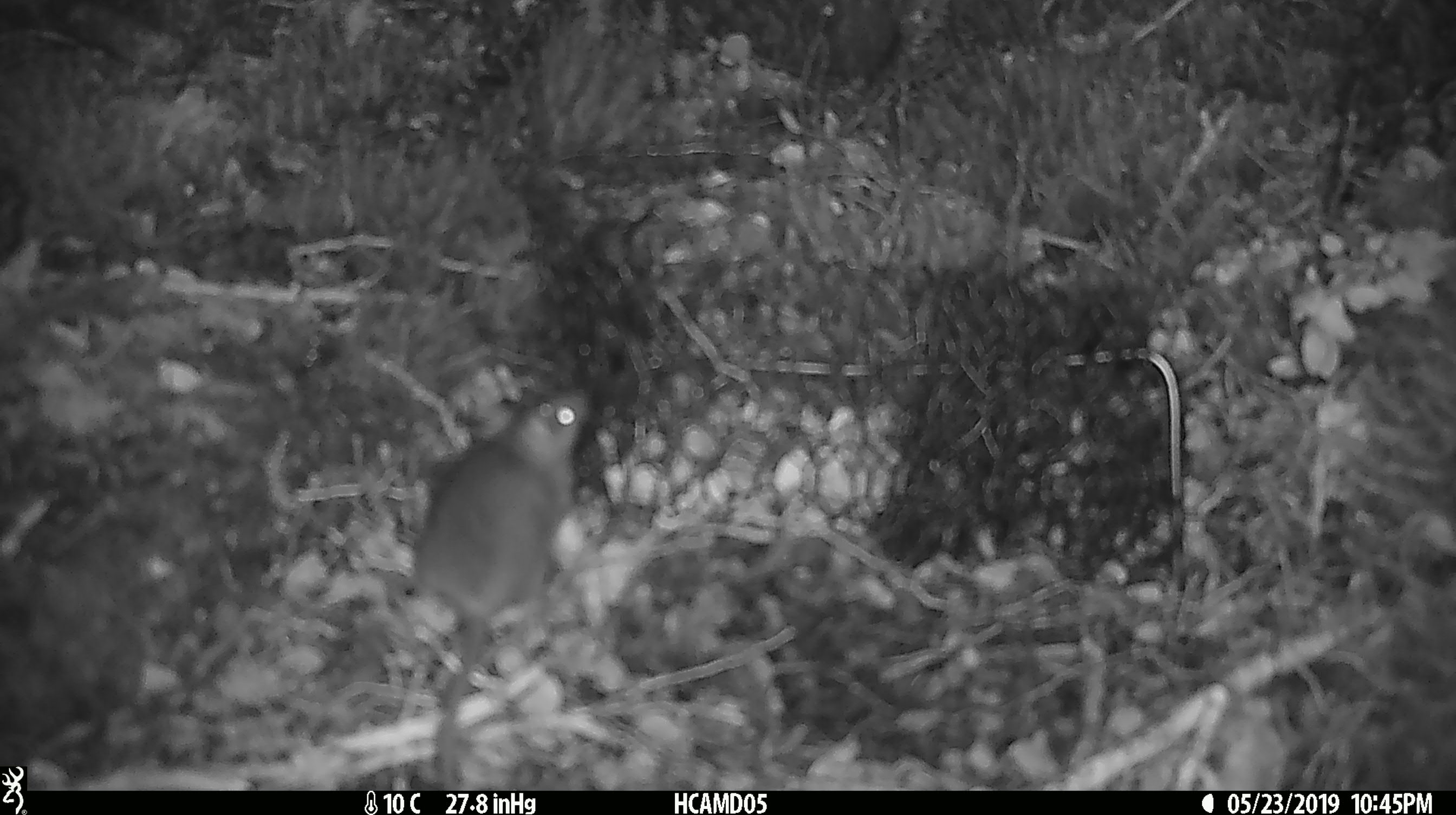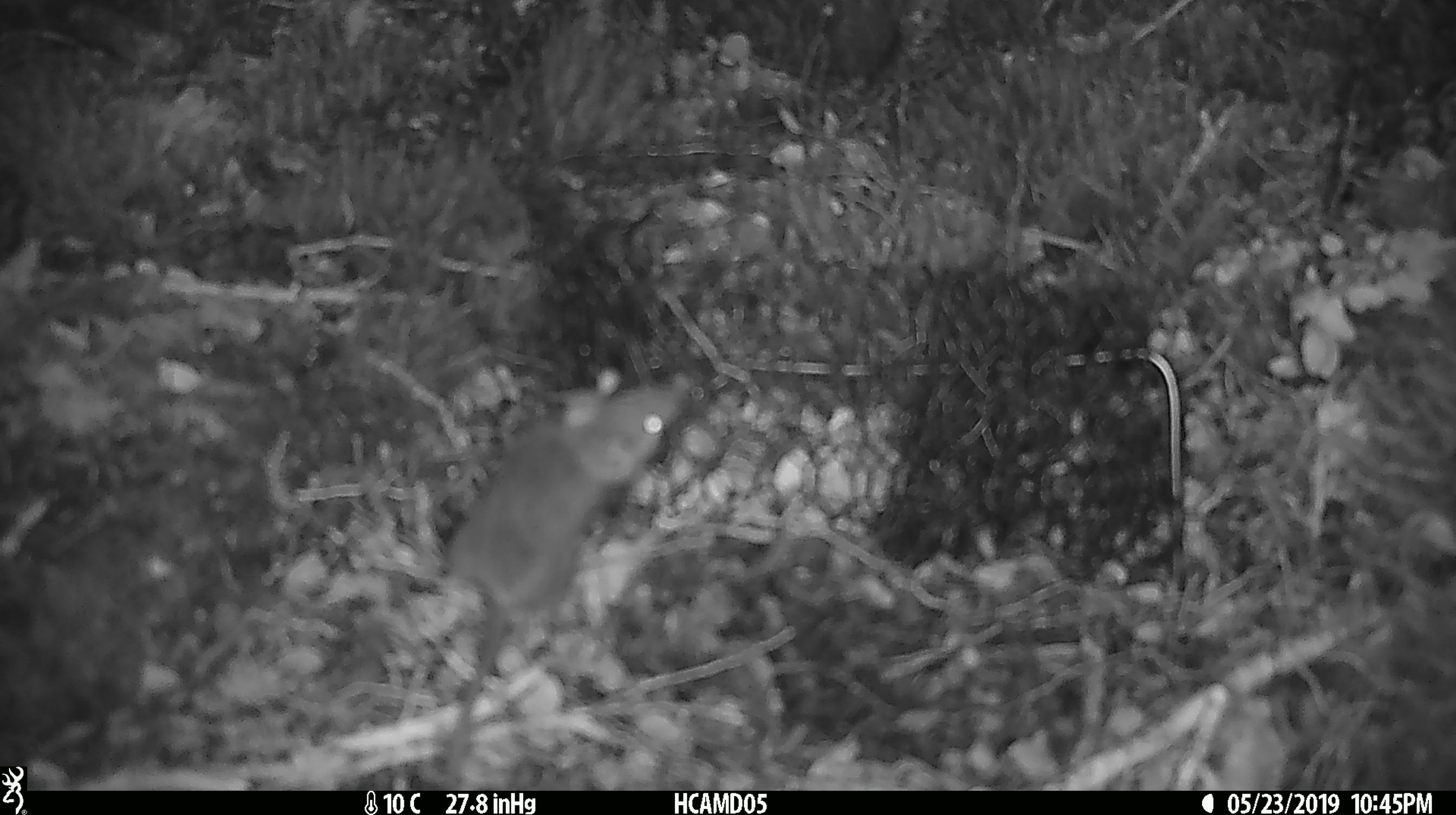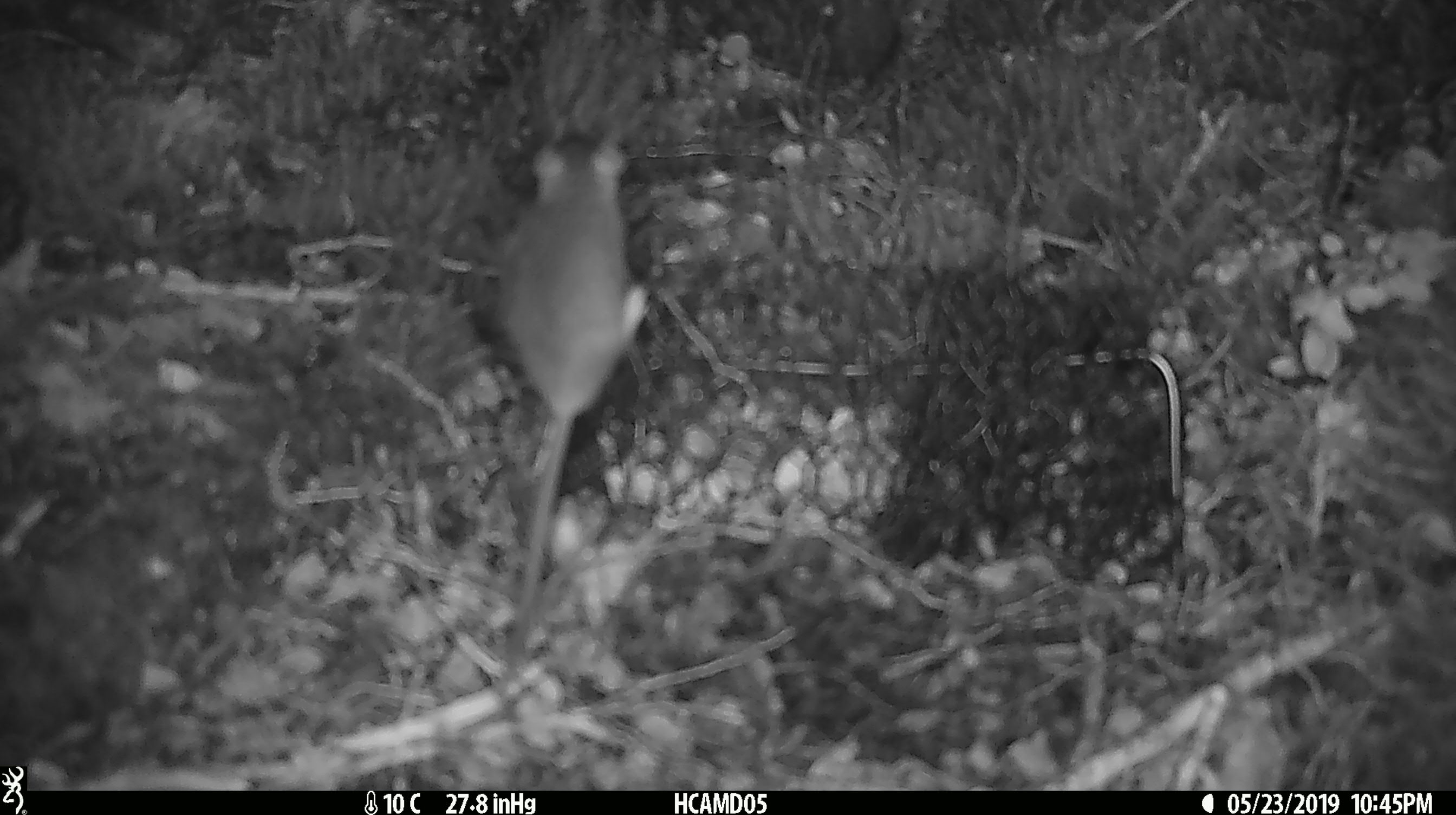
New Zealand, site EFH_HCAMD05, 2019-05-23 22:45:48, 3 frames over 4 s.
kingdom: Animalia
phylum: Chordata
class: Mammalia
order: Rodentia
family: Muridae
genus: Mus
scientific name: Mus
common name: mouse